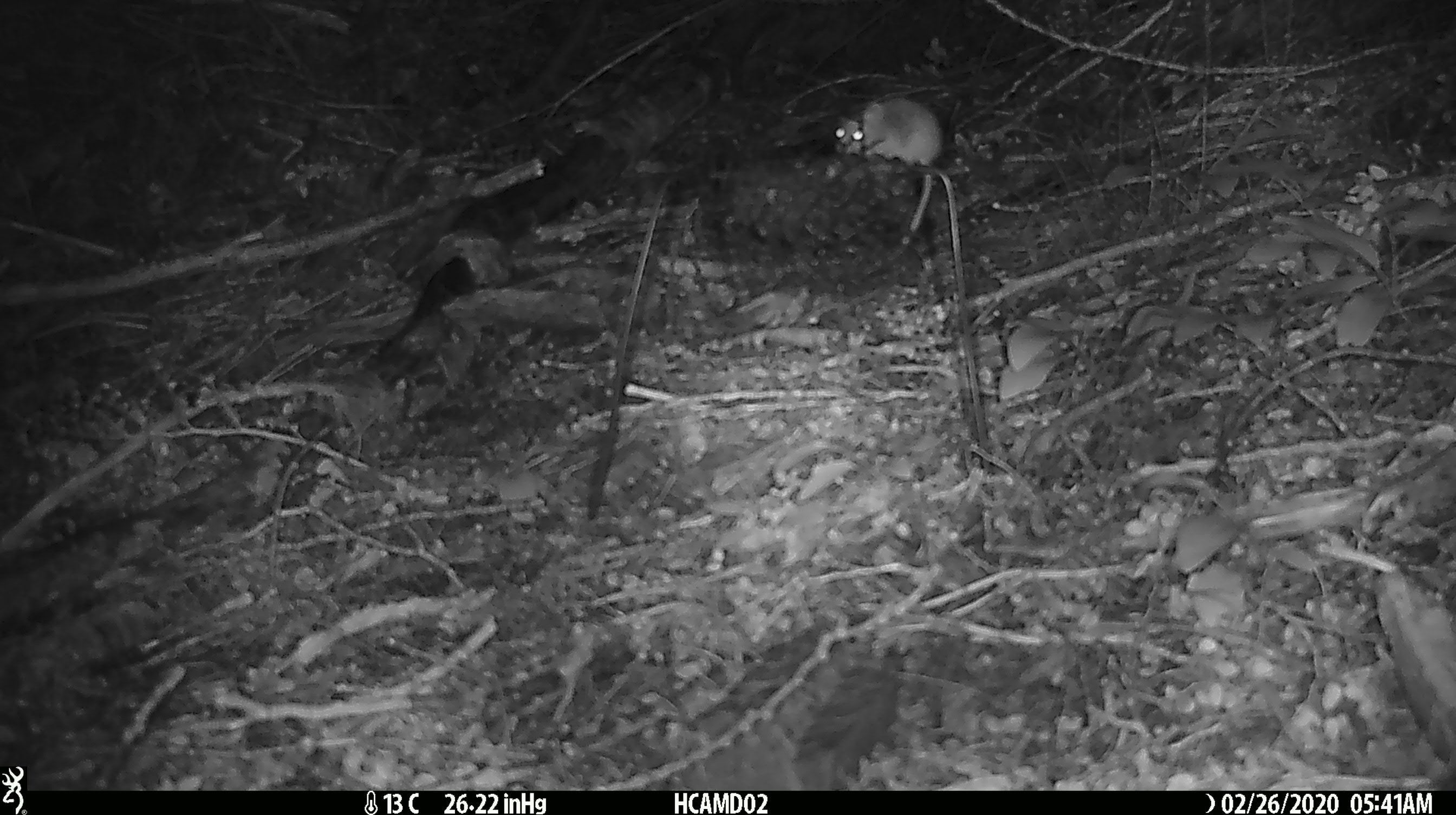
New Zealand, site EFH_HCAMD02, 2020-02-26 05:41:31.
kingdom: Animalia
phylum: Chordata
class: Mammalia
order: Rodentia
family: Muridae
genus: Mus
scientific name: Mus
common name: mouse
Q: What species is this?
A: Mouse (Mus).